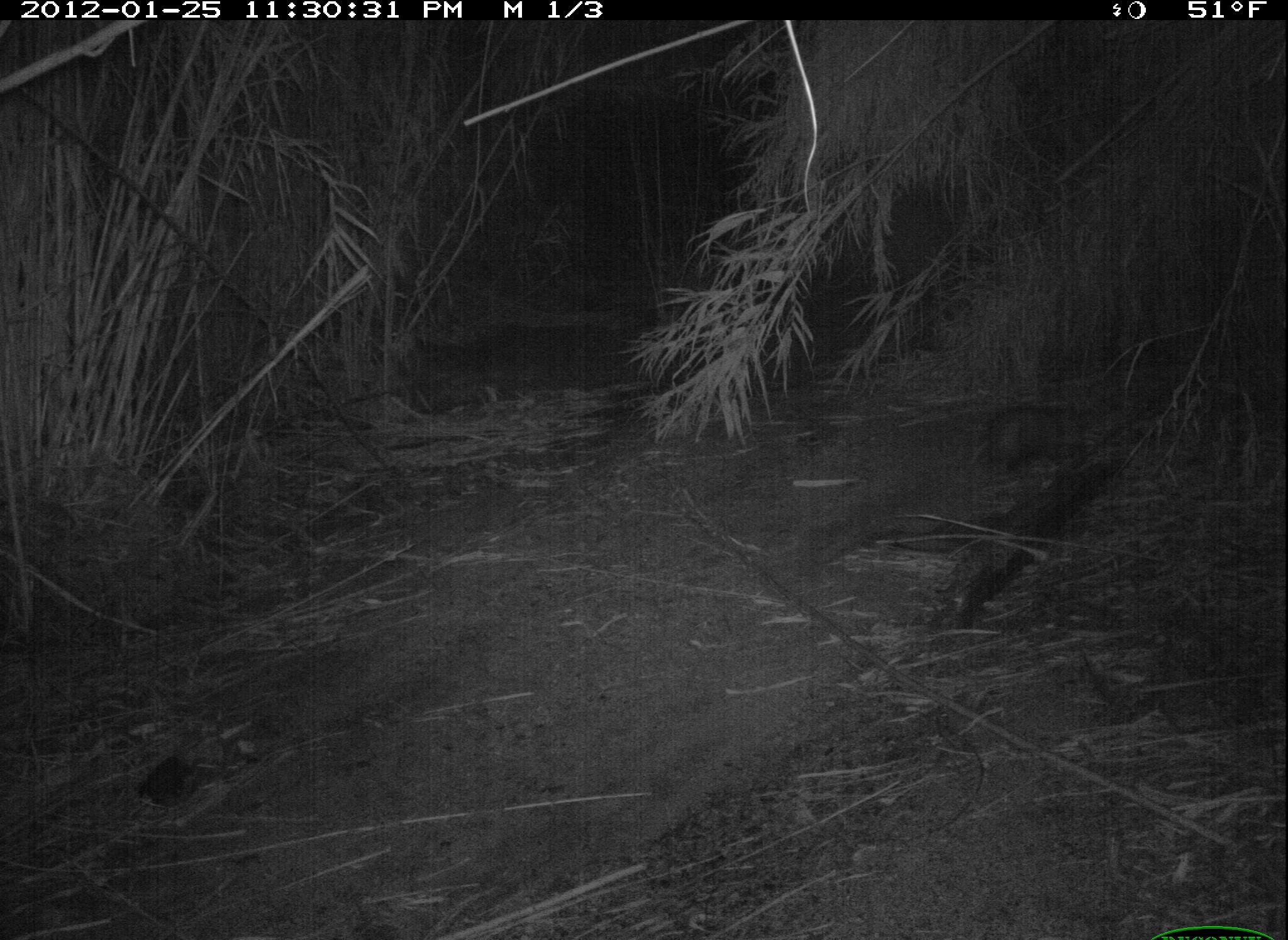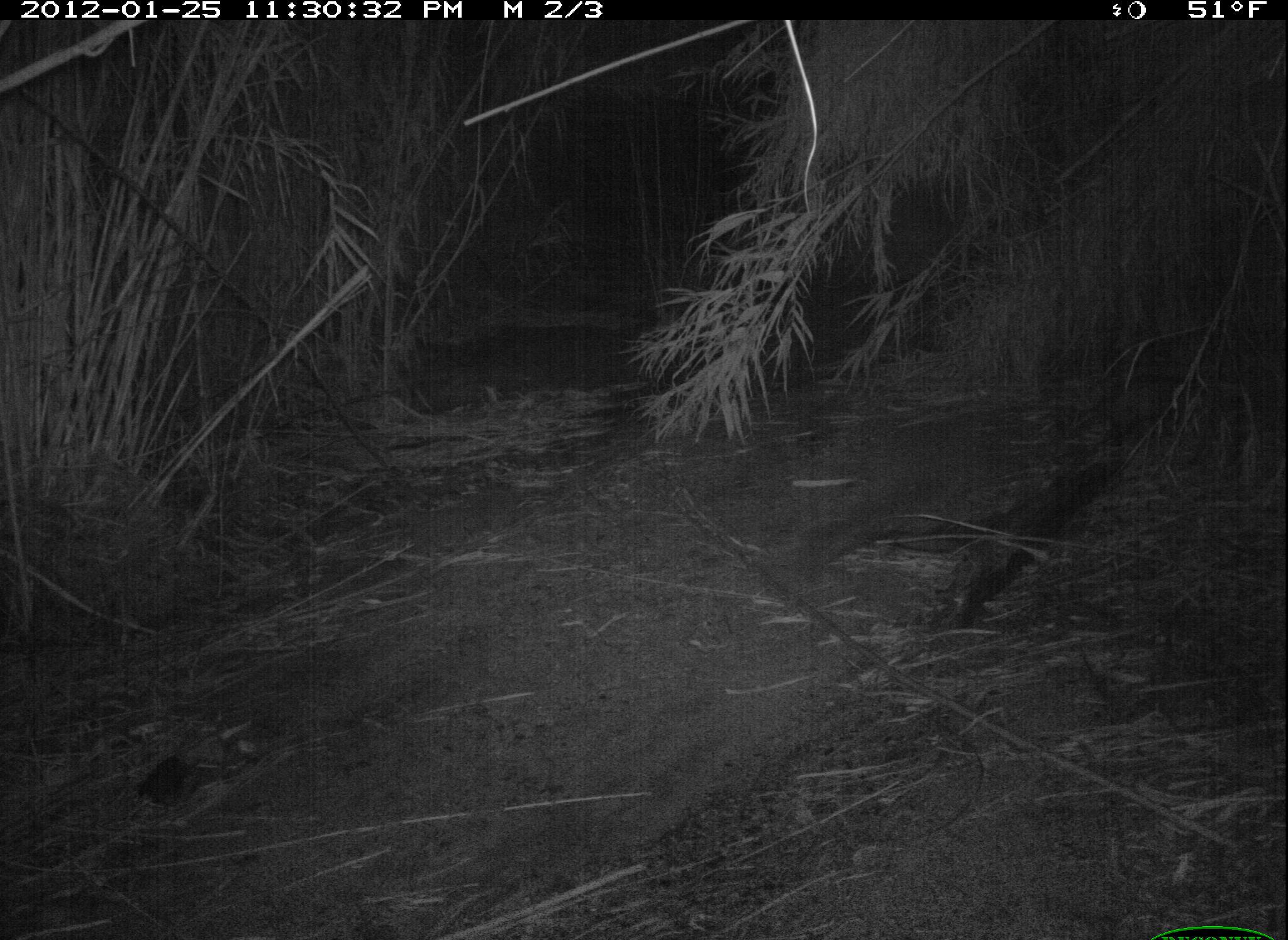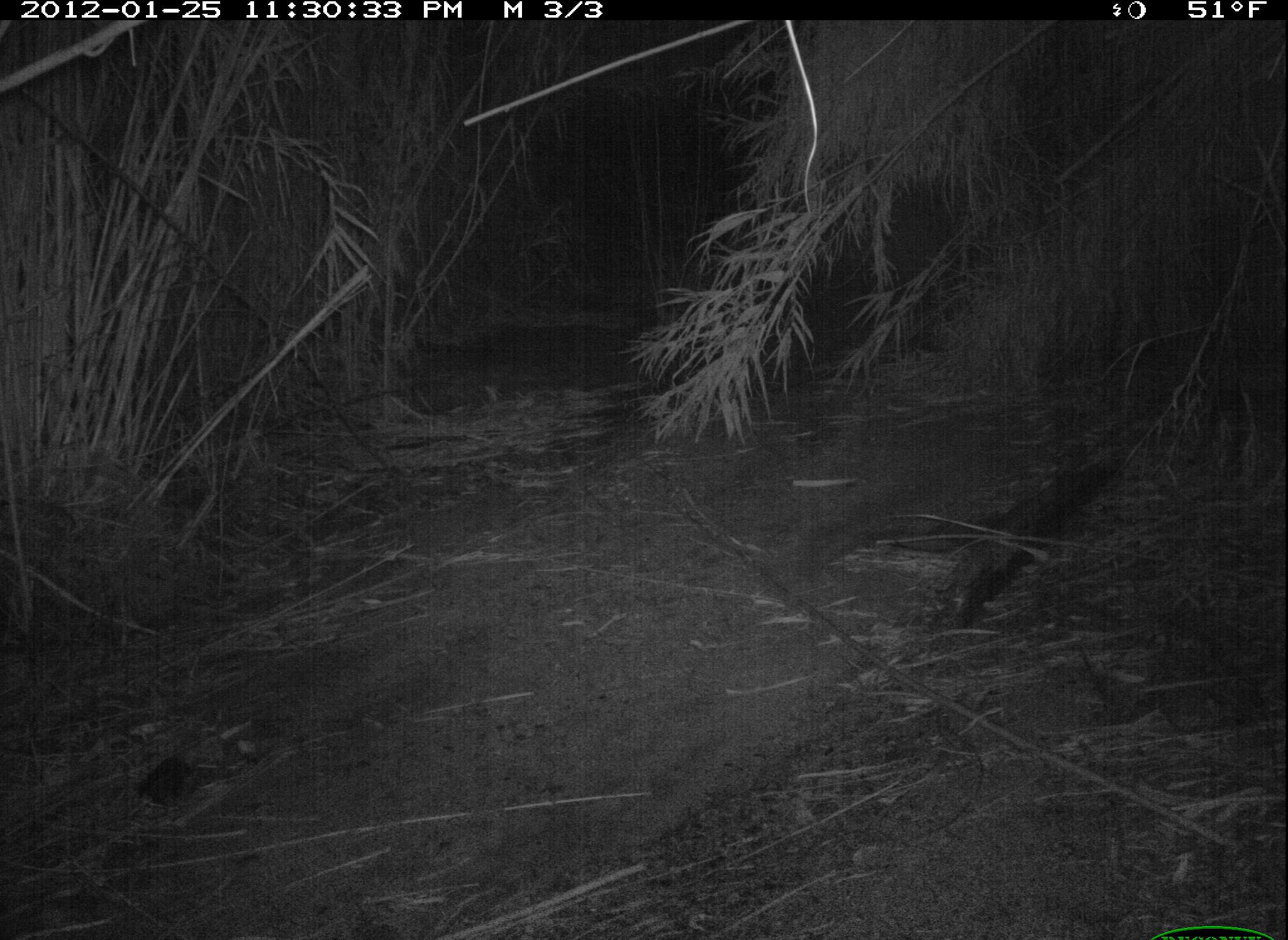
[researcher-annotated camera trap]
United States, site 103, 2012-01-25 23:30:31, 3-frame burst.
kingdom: Animalia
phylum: Chordata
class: Mammalia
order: Didelphimorphia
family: Didelphidae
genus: Didelphis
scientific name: Didelphis virginiana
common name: virginia opossum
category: opossum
Opossum (virginia opossum) (Didelphis virginiana).